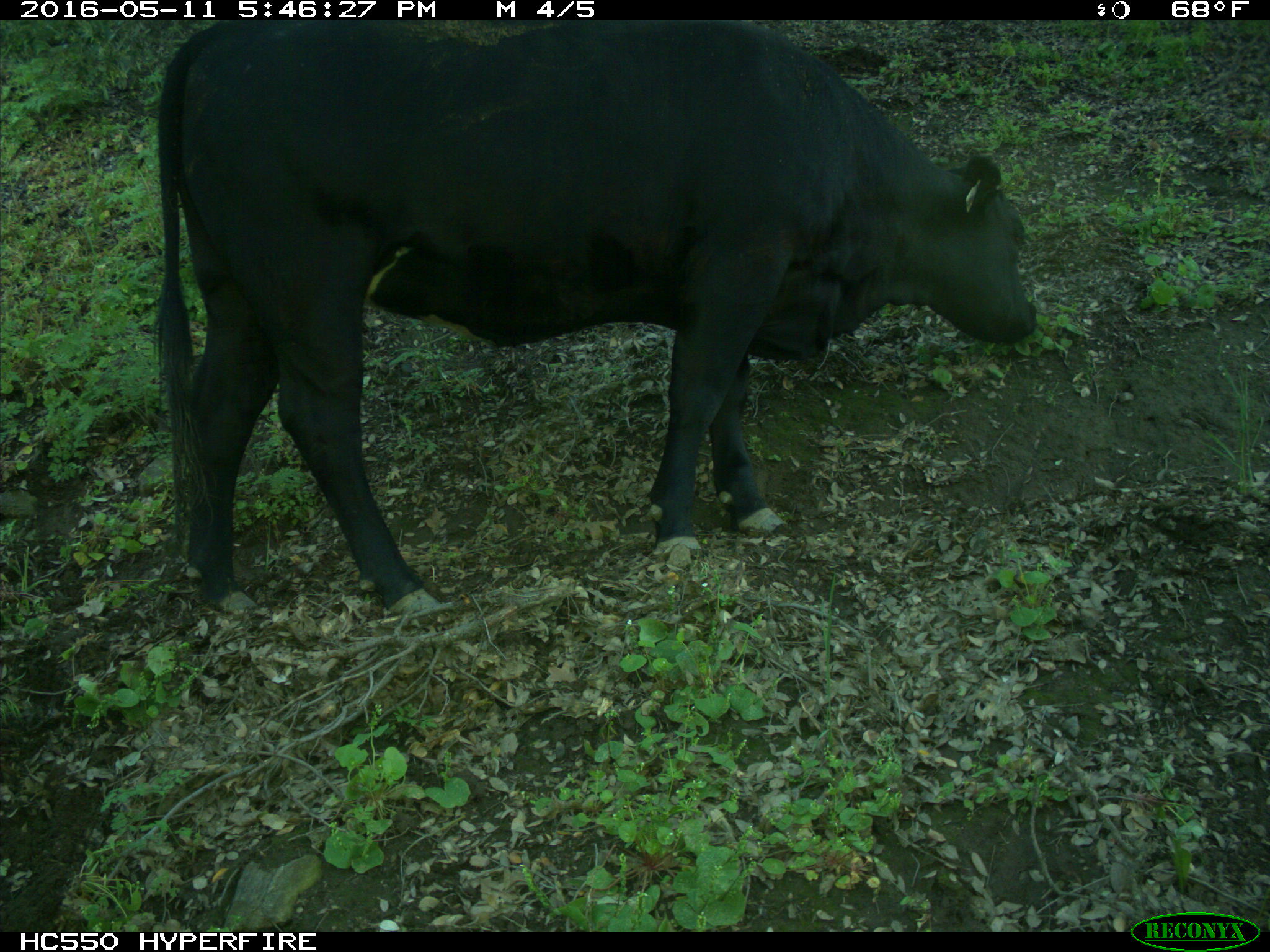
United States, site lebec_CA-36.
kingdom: Animalia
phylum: Chordata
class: Mammalia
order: Artiodactyla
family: Bovidae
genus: Bos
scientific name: Bos taurus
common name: domestic cow